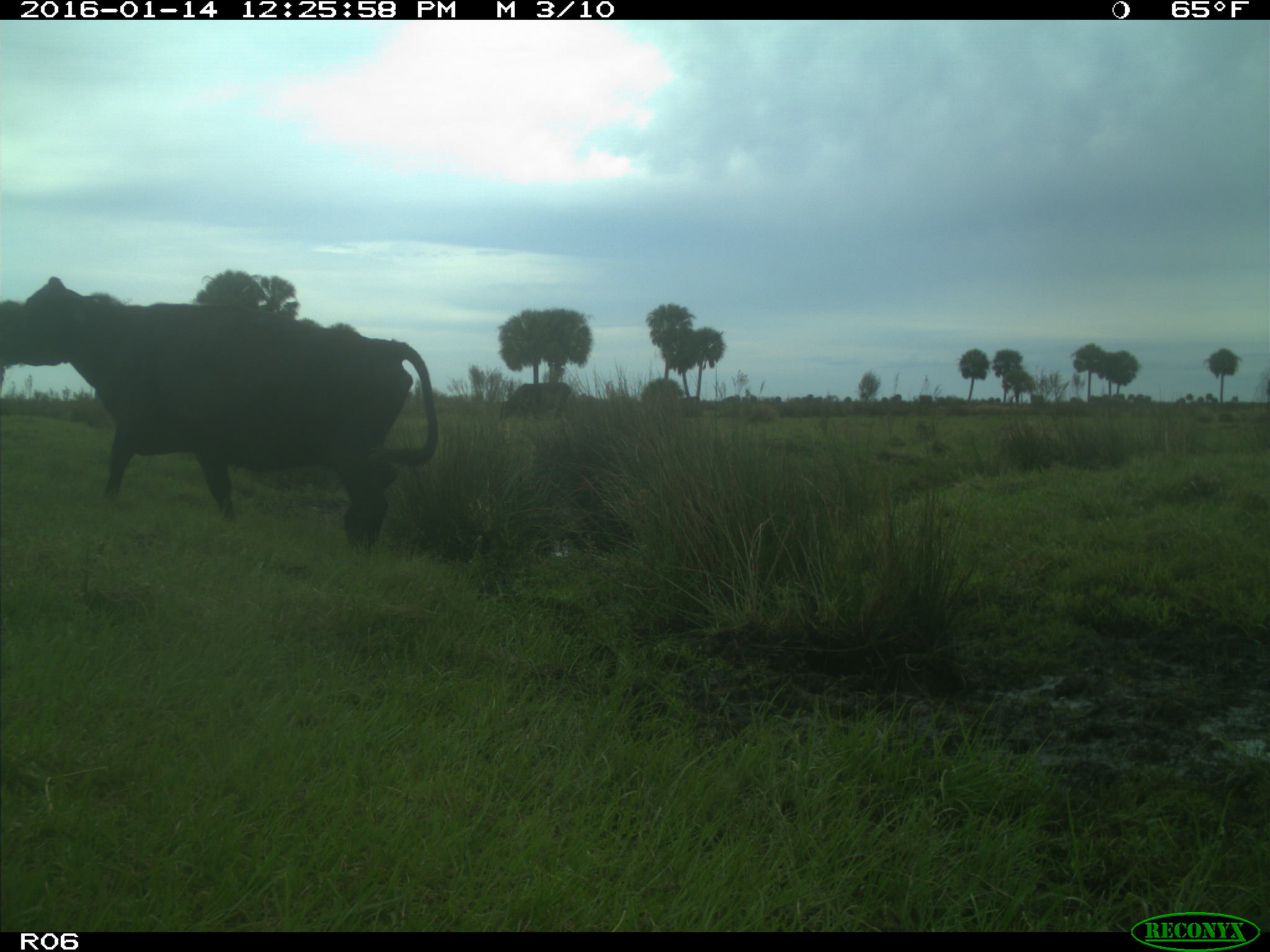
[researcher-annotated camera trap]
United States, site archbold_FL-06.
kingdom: Animalia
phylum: Chordata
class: Mammalia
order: Artiodactyla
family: Bovidae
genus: Bos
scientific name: Bos taurus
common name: domestic cow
Bos taurus (domestic cow).